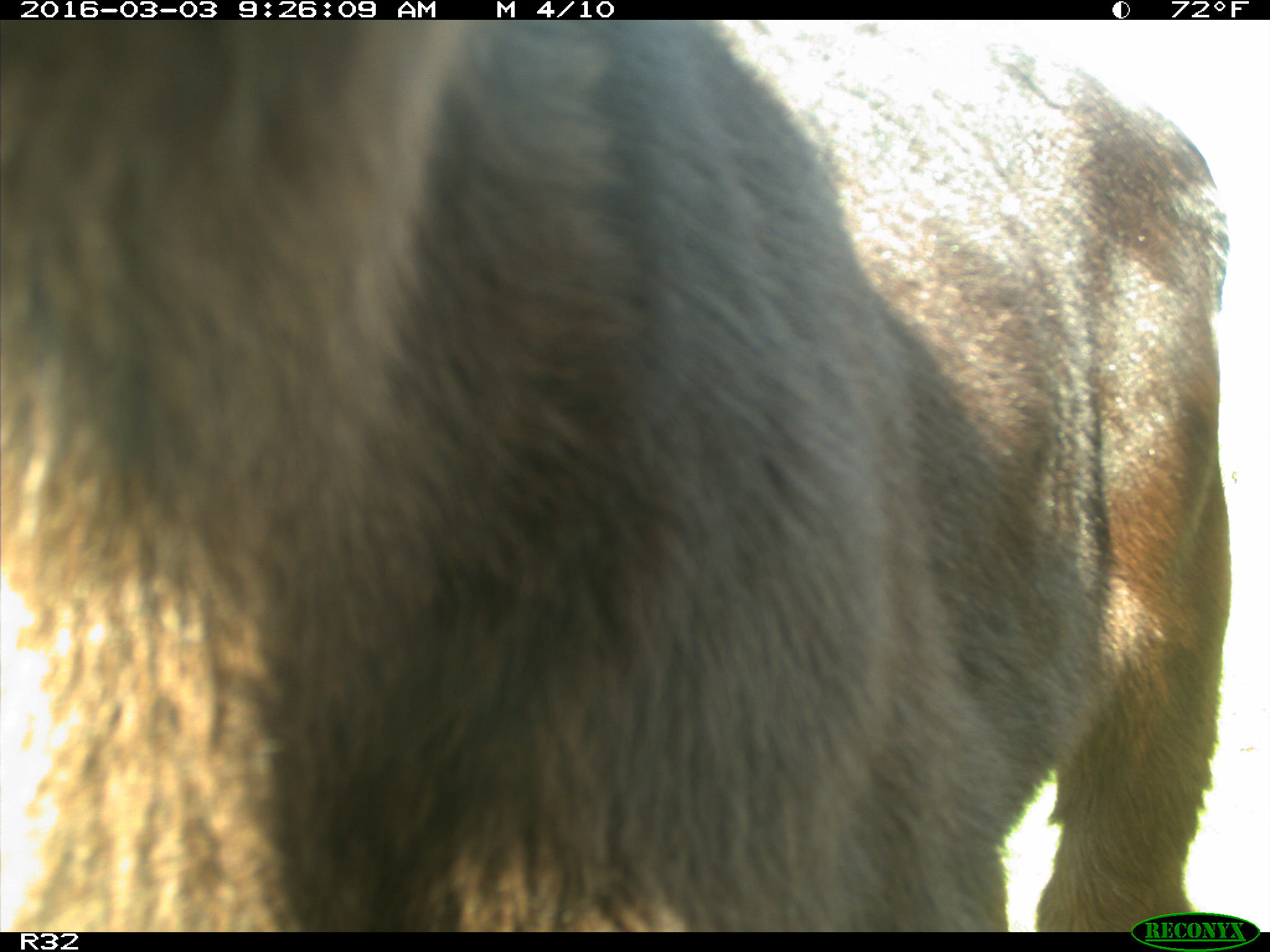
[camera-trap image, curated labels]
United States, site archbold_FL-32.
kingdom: Animalia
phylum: Chordata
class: Mammalia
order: Artiodactyla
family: Bovidae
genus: Bos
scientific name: Bos taurus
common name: domestic cow